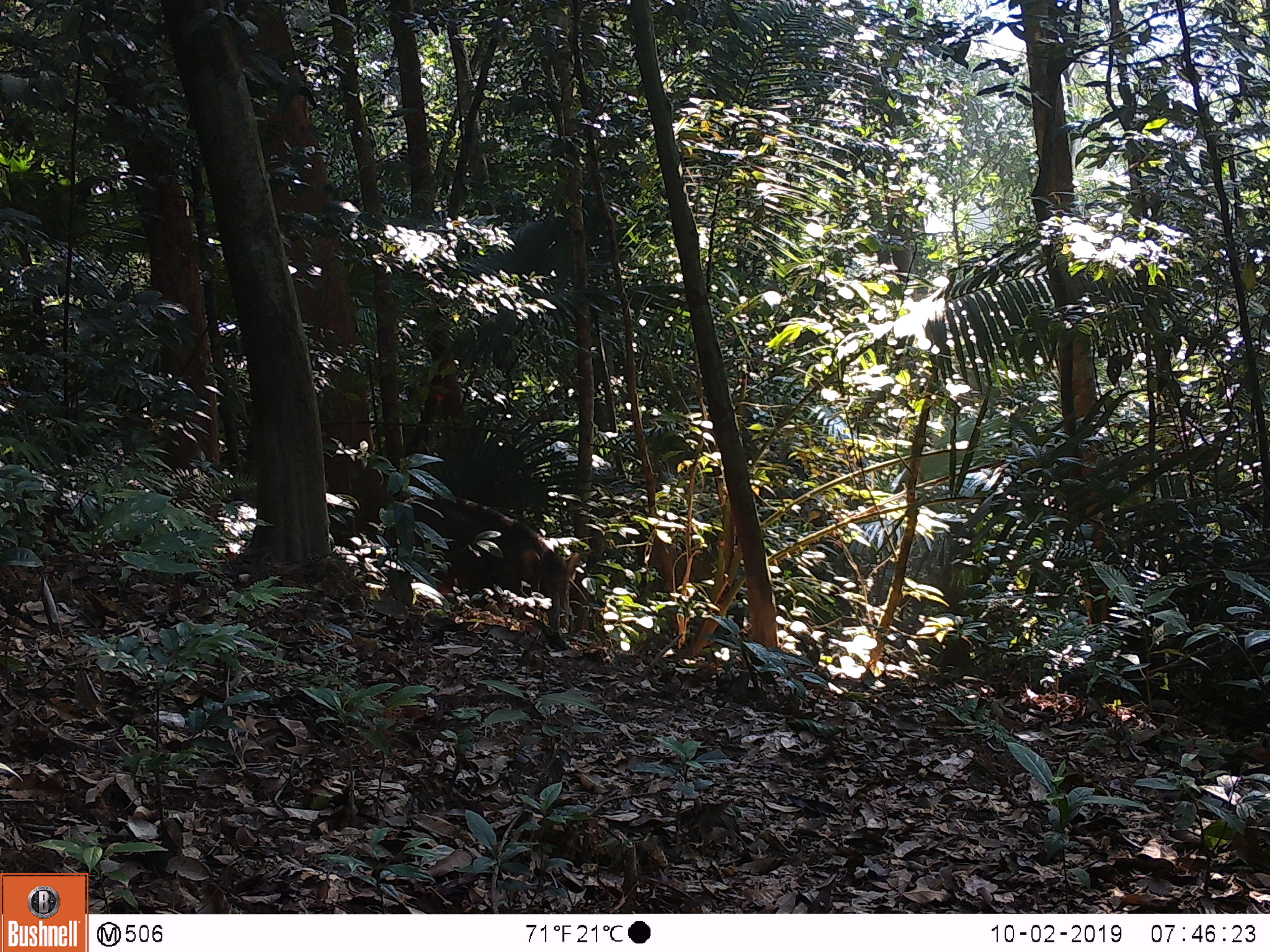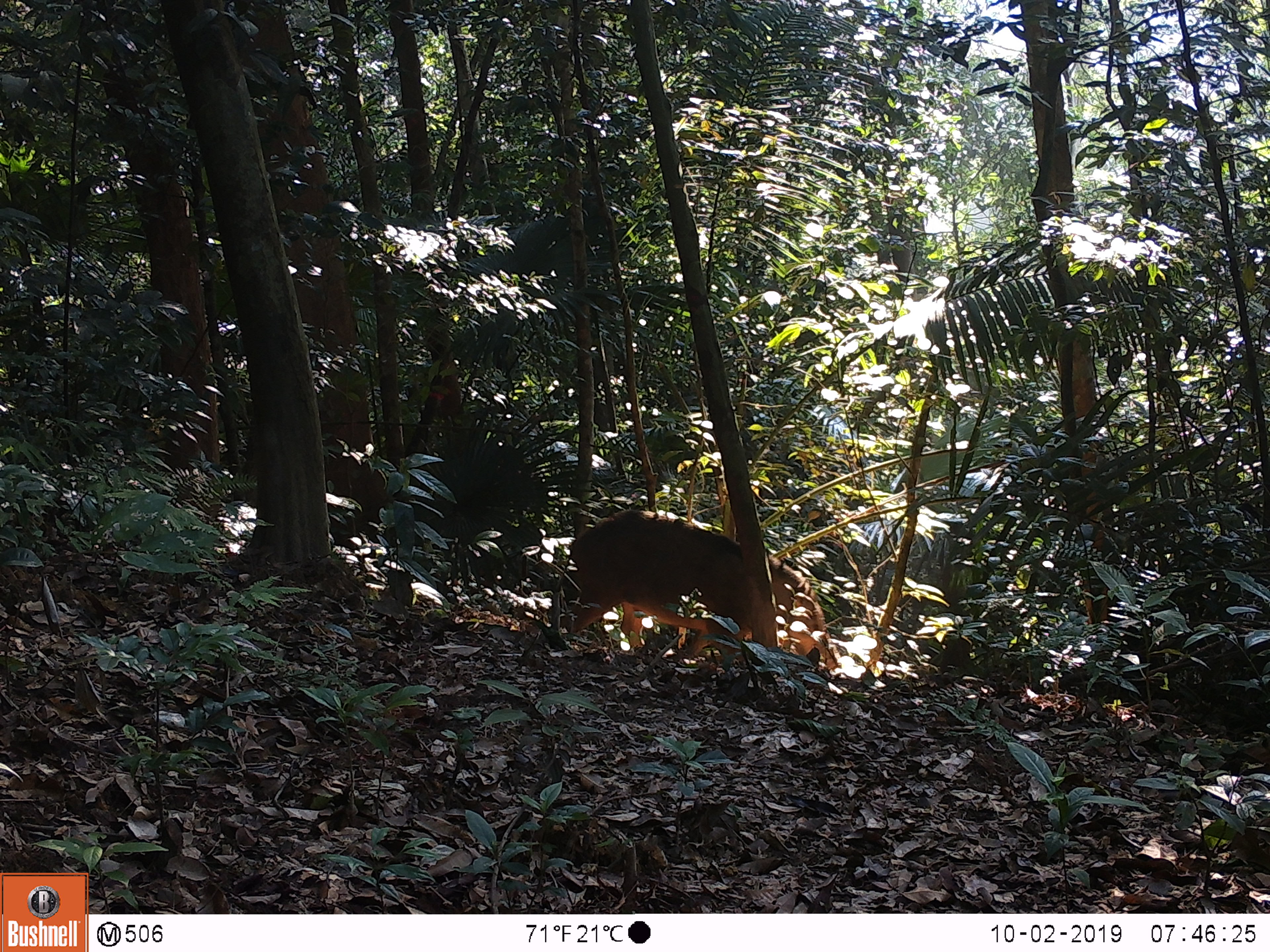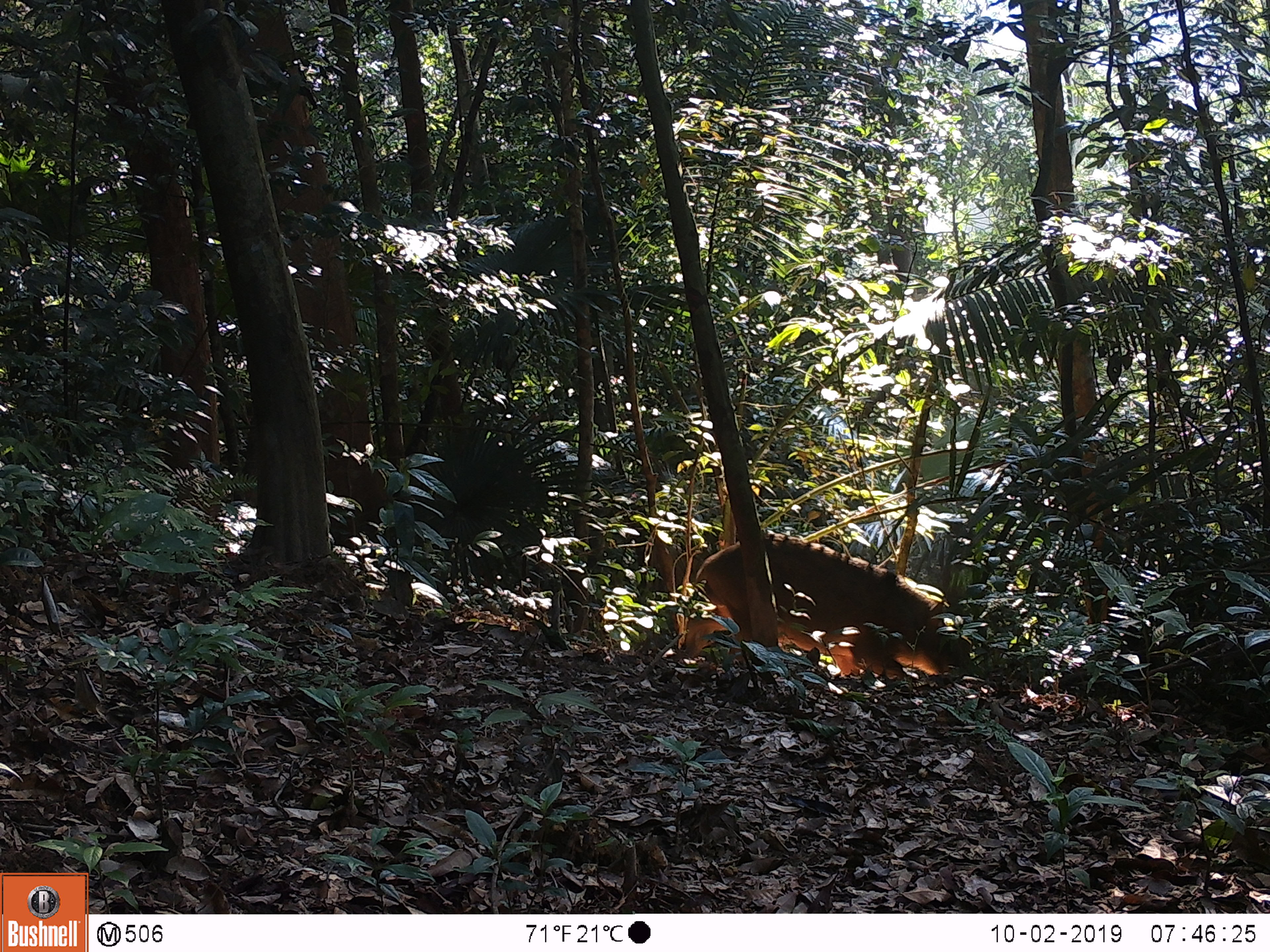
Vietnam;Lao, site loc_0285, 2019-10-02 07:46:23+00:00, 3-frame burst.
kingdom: Animalia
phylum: Chordata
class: Mammalia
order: Artiodactyla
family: Suidae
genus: Sus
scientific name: Sus scrofa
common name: eurasian wild pig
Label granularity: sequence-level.